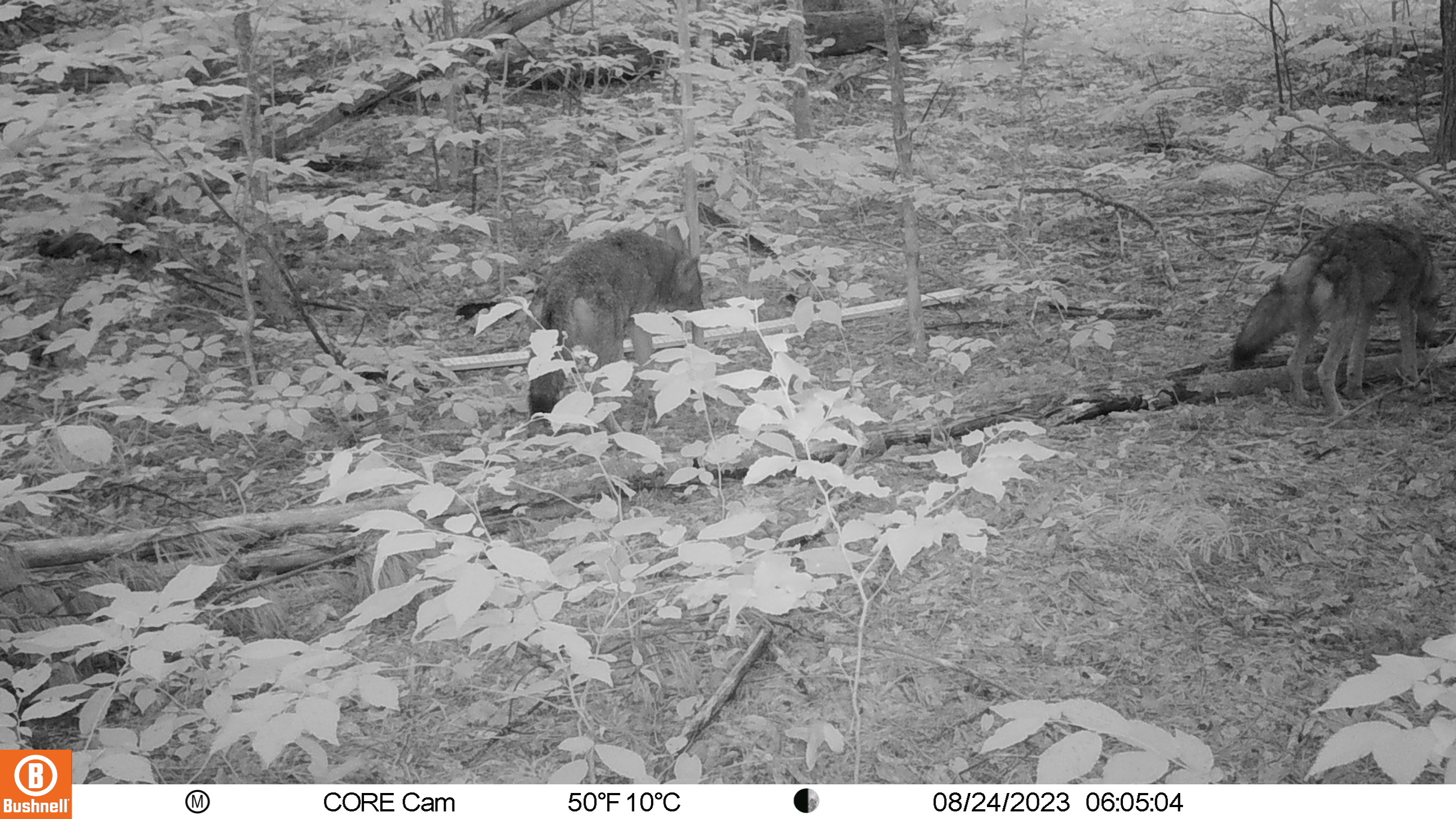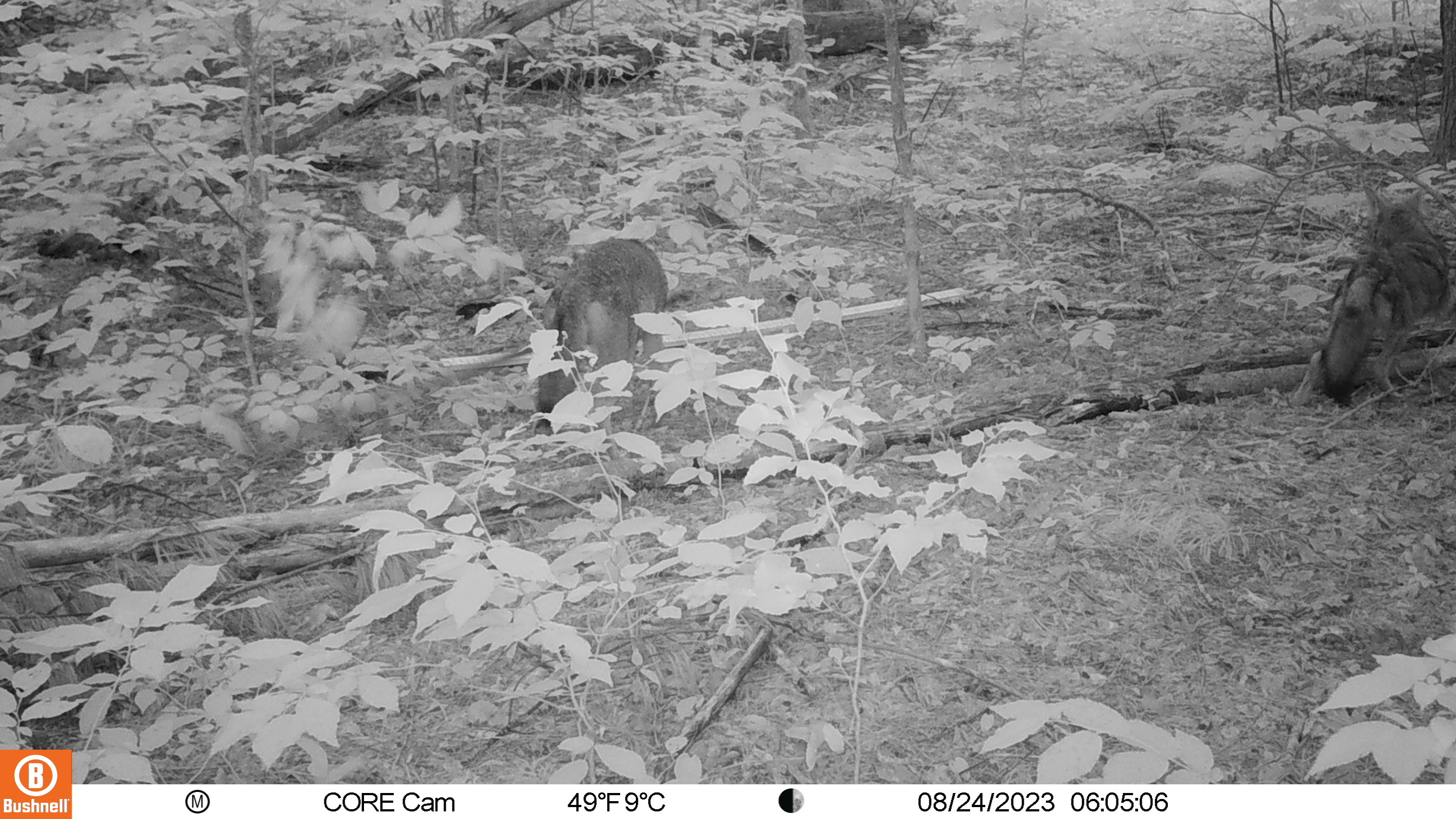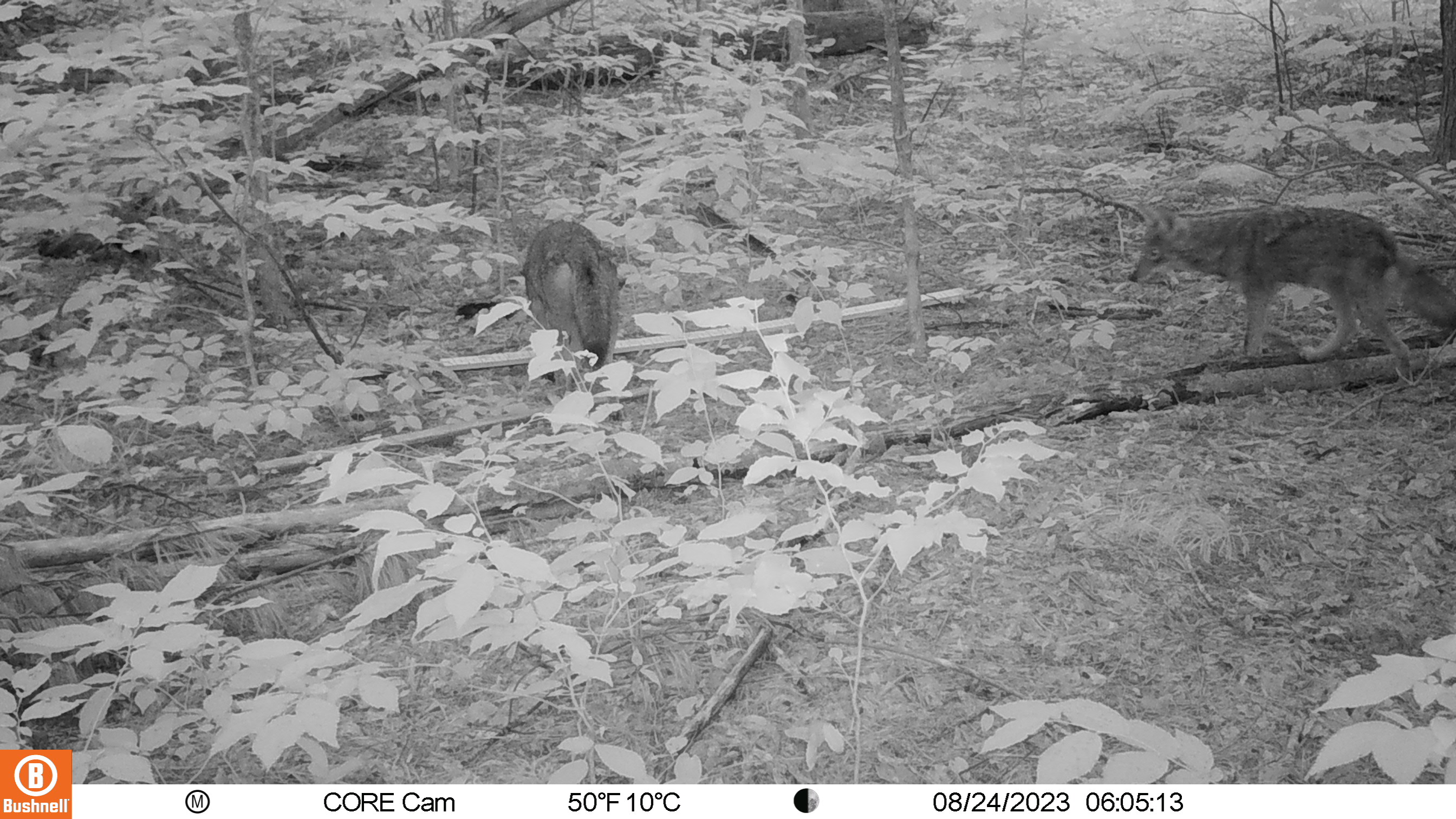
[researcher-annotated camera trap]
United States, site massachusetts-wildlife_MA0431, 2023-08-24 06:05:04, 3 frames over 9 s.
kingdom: Animalia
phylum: Chordata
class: Mammalia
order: Carnivora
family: Canidae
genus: Canis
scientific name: Canis latrans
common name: coyote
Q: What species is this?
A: Coyote (Canis latrans).